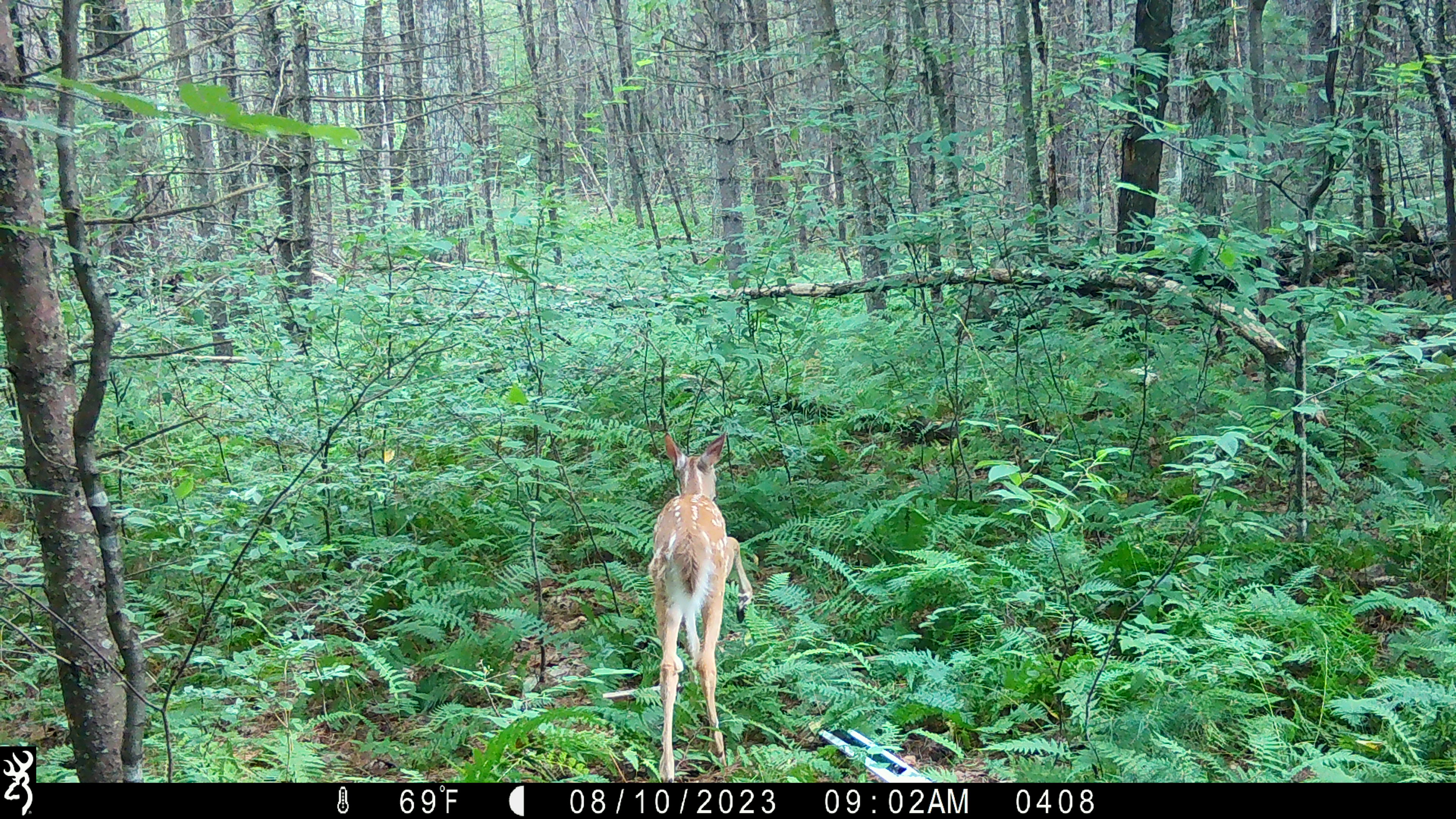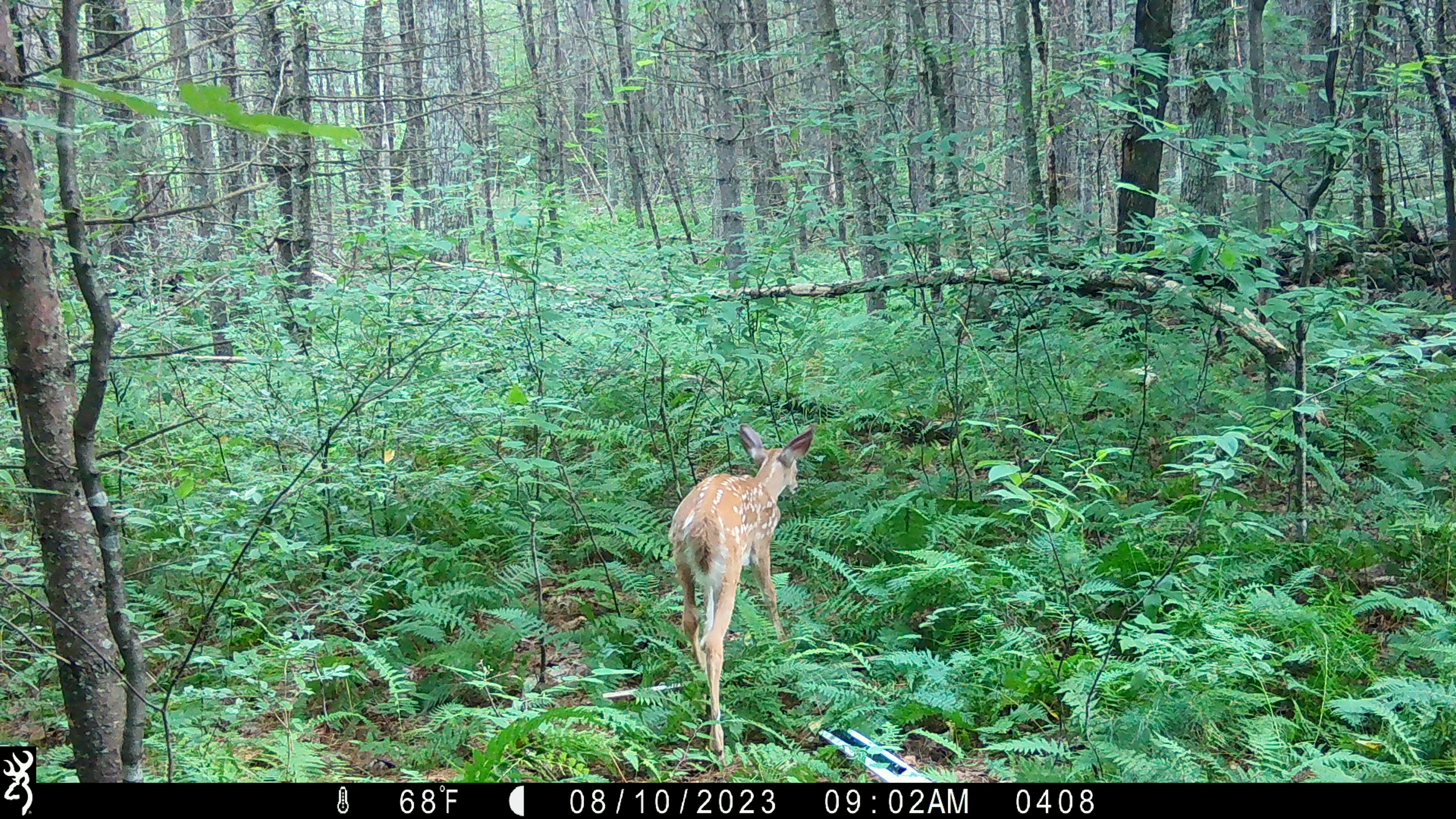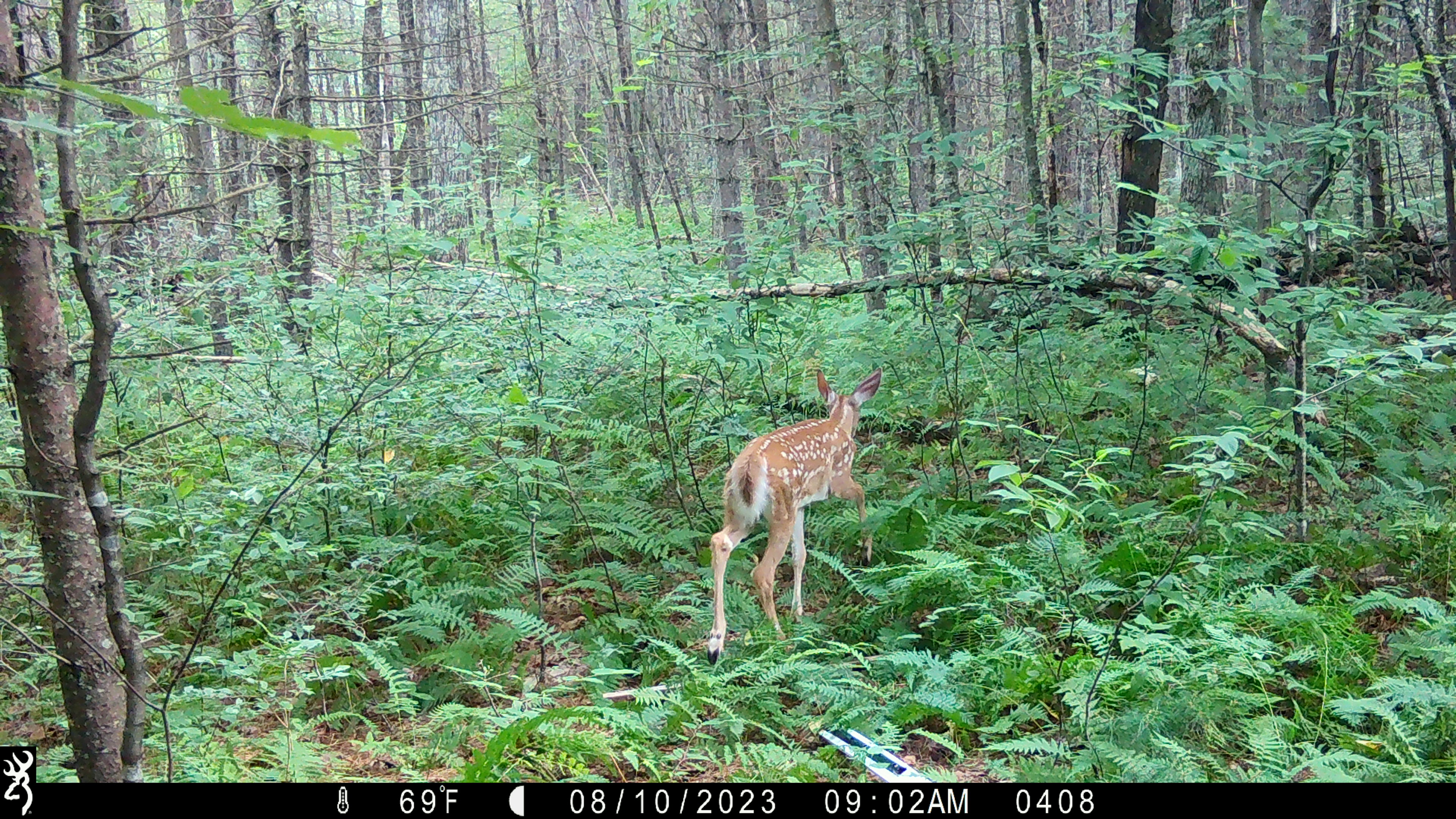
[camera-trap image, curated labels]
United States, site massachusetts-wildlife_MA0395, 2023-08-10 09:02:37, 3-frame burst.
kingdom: Animalia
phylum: Chordata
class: Mammalia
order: Artiodactyla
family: Cervidae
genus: Odocoileus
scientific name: Odocoileus virginianus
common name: white-tailed deer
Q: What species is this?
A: White-tailed deer (Odocoileus virginianus).